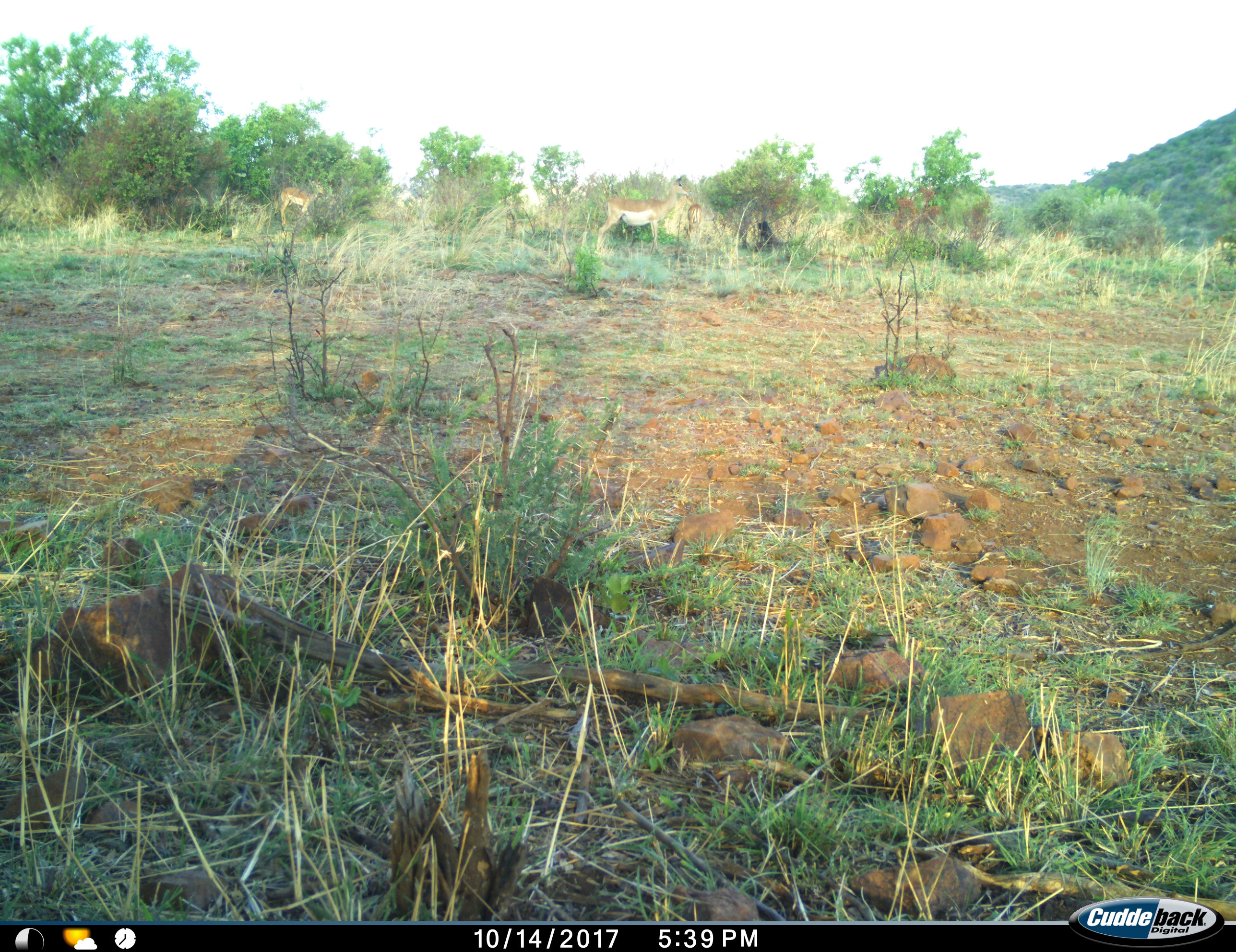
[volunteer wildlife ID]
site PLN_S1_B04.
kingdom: Animalia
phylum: Chordata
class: Mammalia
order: Artiodactyla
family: Bovidae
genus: Aepyceros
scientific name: Aepyceros melampus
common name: impala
Impala (Aepyceros melampus), count 3. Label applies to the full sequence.